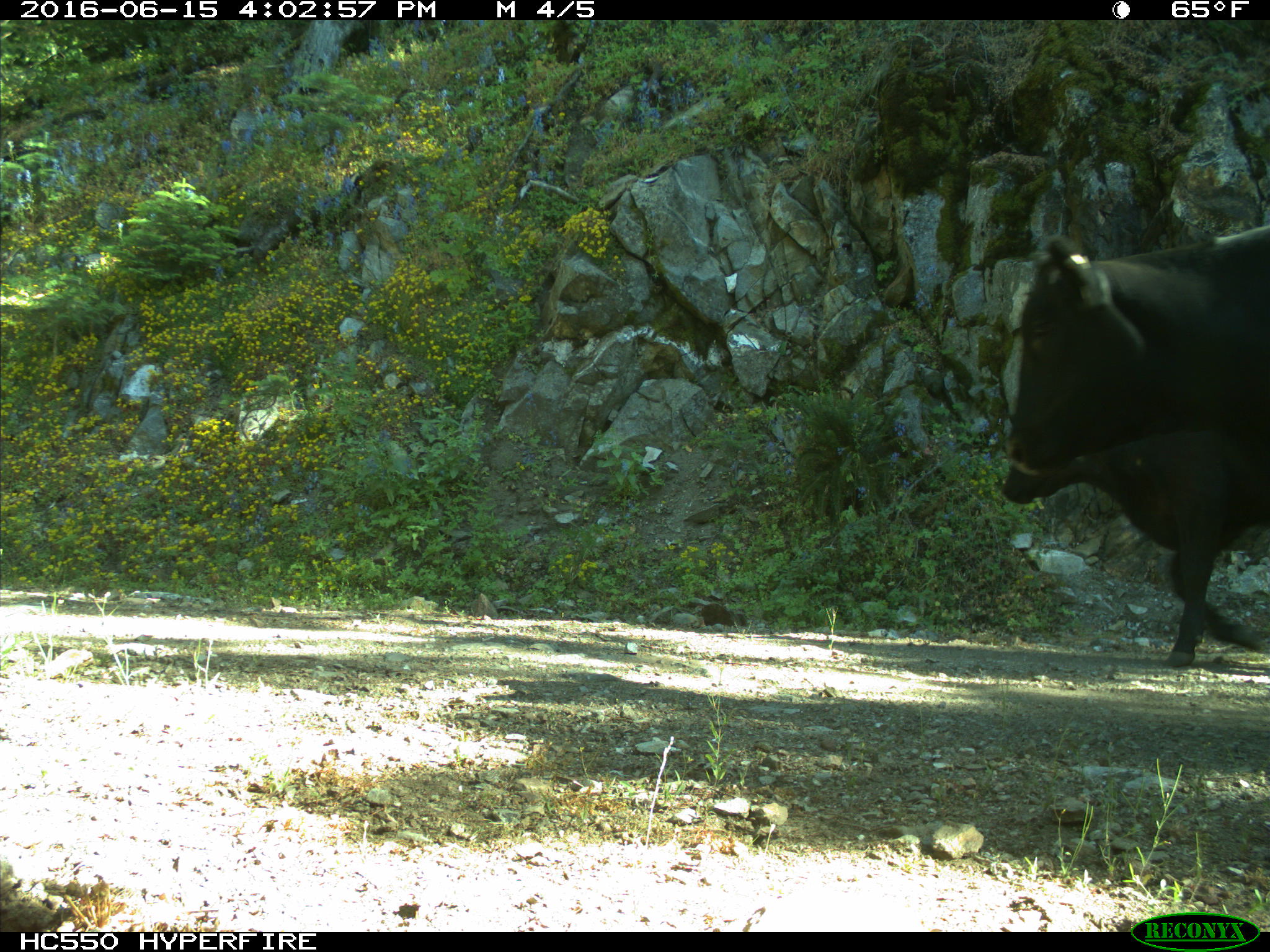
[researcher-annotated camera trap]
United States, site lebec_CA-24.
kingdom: Animalia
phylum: Chordata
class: Mammalia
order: Artiodactyla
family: Bovidae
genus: Bos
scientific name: Bos taurus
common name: domestic cow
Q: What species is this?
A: Bos taurus (domestic cow).